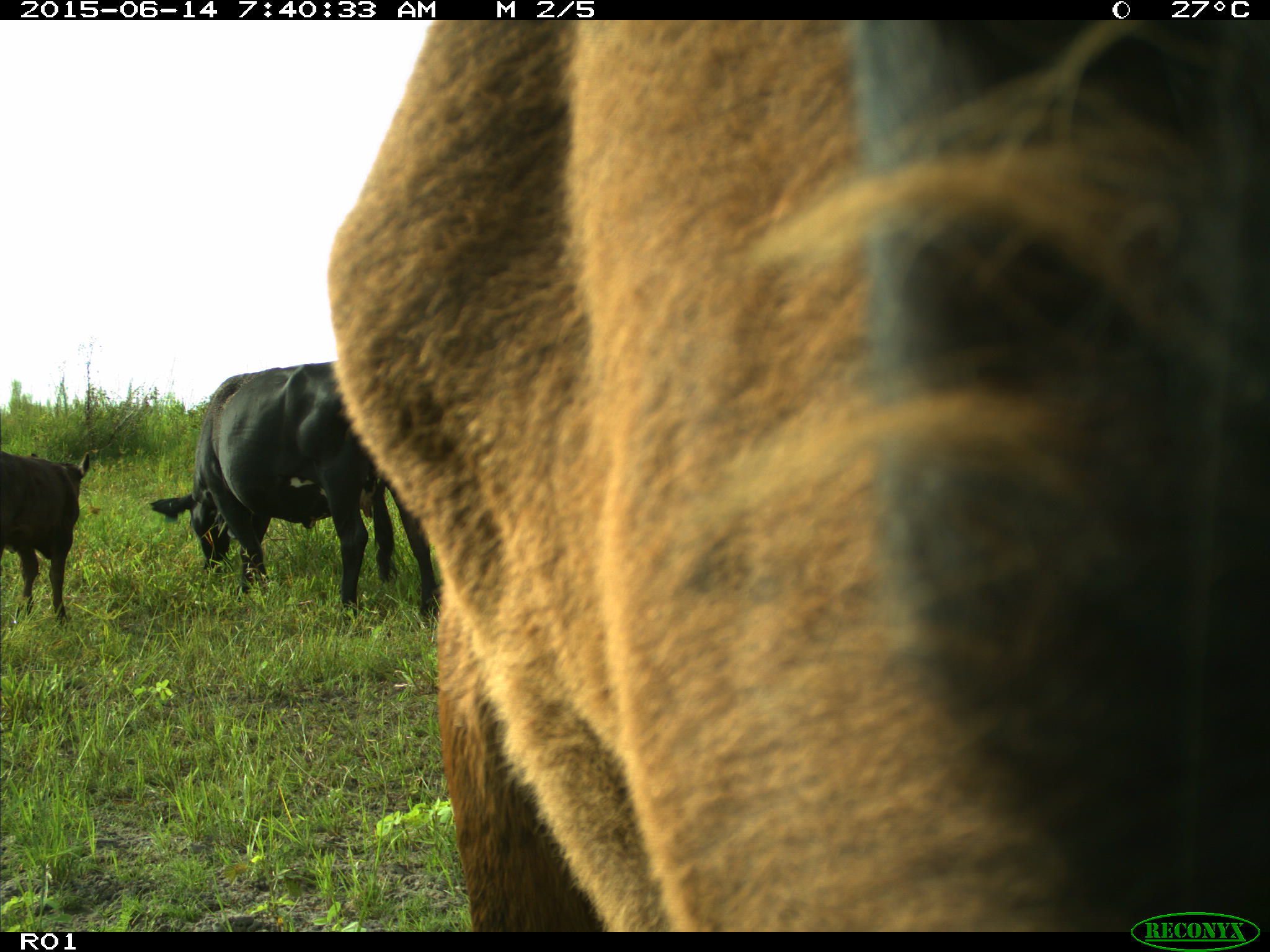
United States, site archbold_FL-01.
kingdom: Animalia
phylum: Chordata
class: Mammalia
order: Artiodactyla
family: Bovidae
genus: Bos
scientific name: Bos taurus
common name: domestic cow